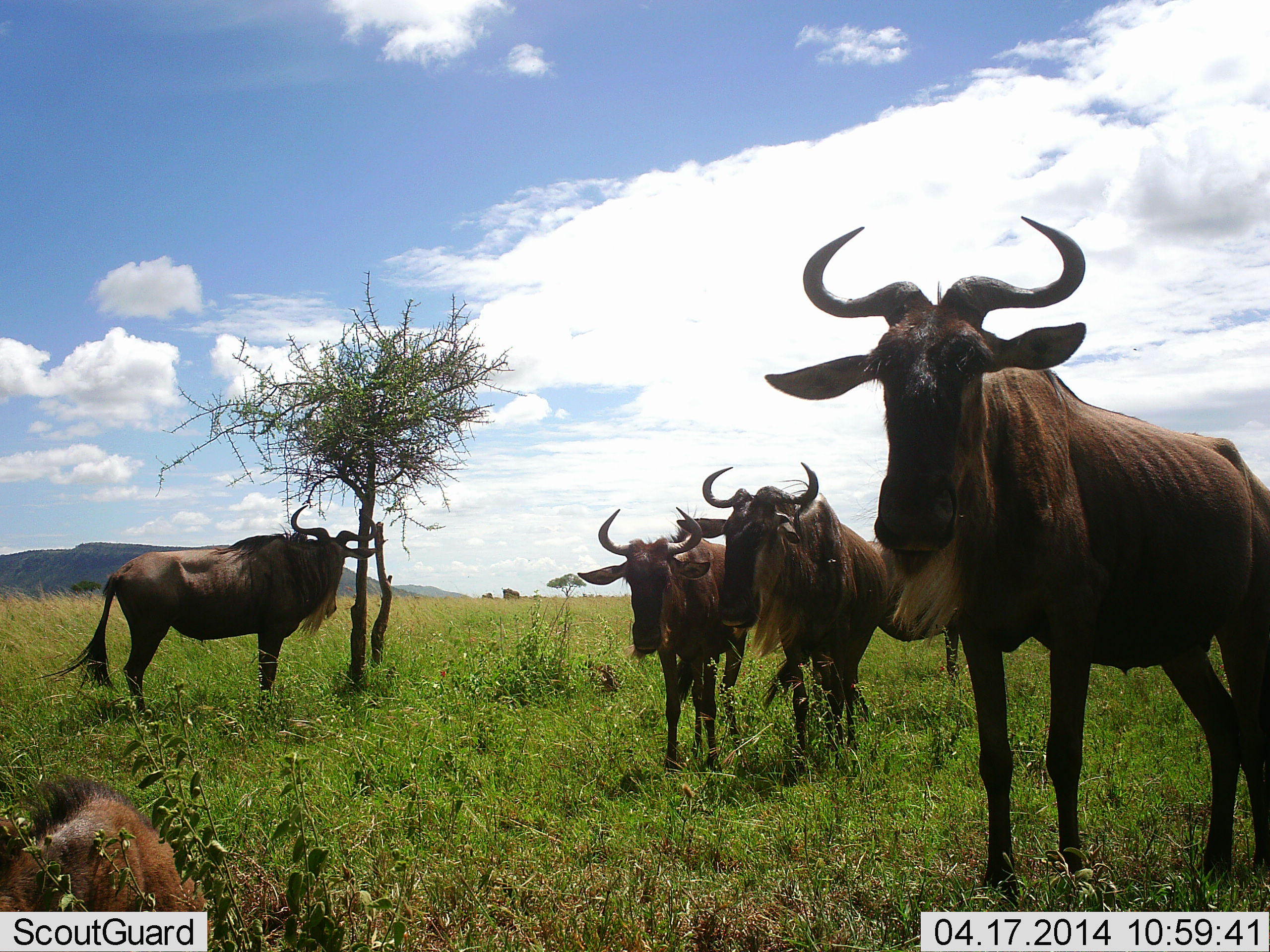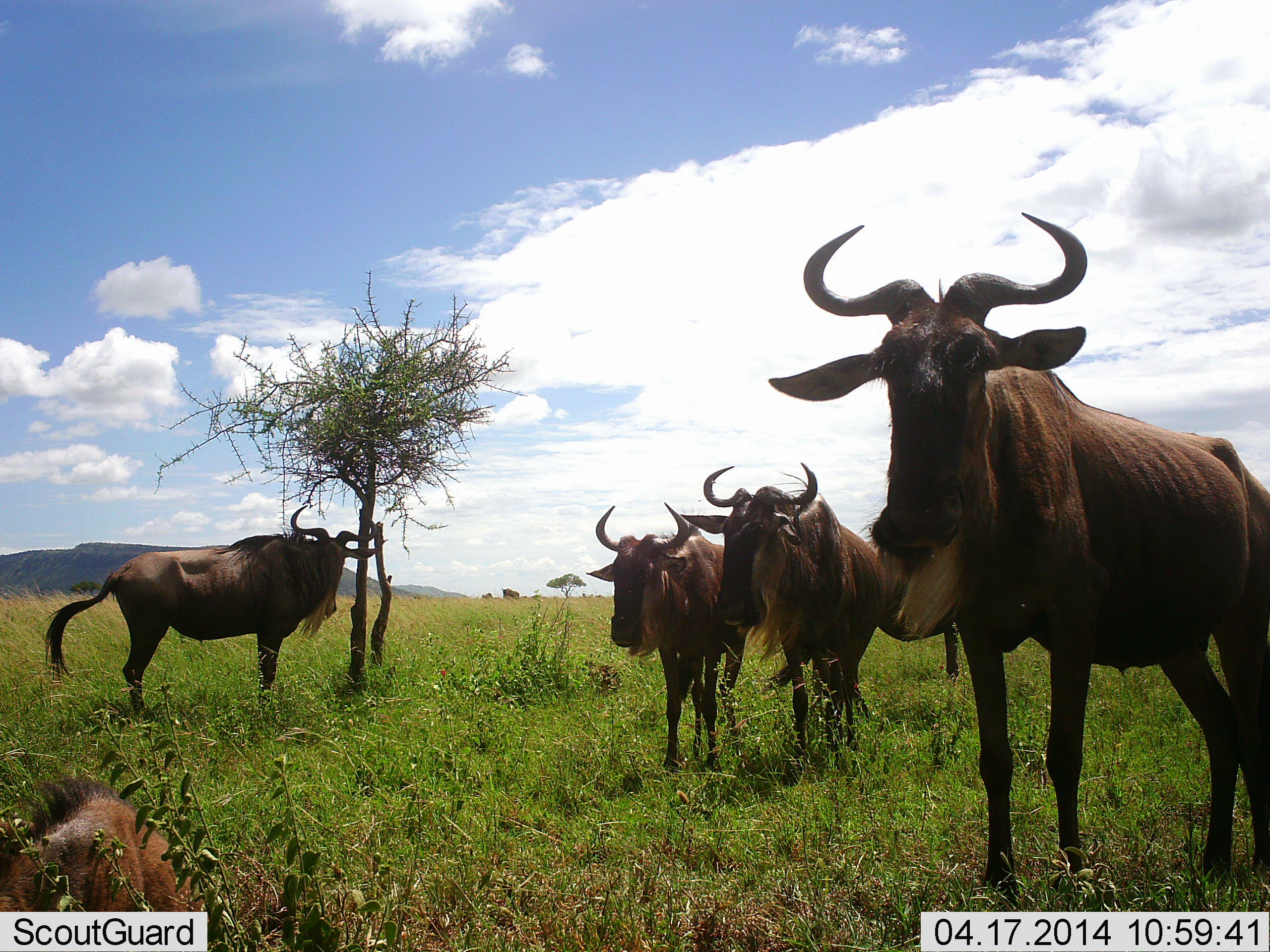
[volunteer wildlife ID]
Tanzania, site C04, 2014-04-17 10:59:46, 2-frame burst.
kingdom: Animalia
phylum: Chordata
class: Mammalia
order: Artiodactyla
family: Bovidae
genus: Connochaetes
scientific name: Connochaetes taurinus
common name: blue wildebeest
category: wildebeest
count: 5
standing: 92%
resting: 53%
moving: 7%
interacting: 8%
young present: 17%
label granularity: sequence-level